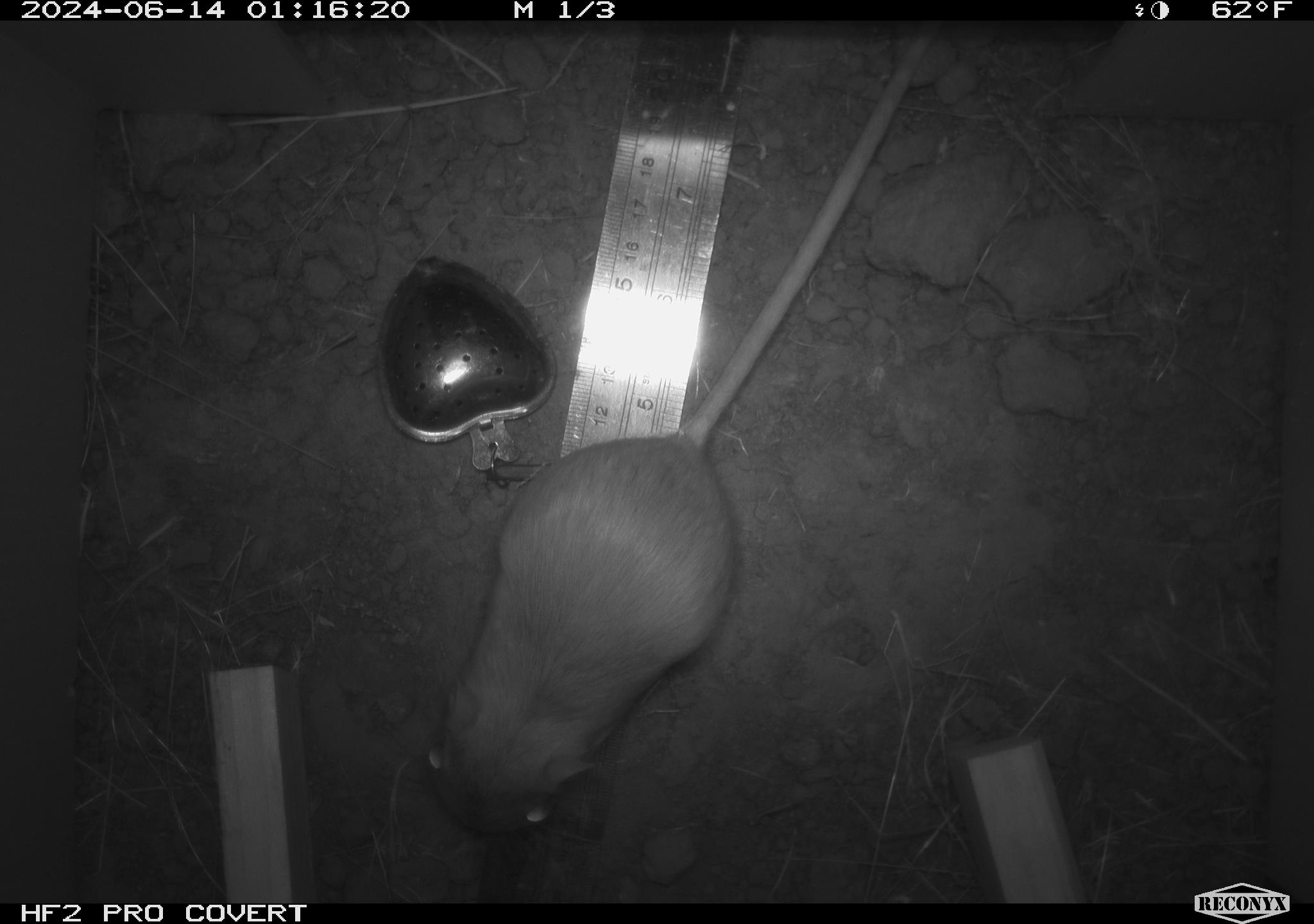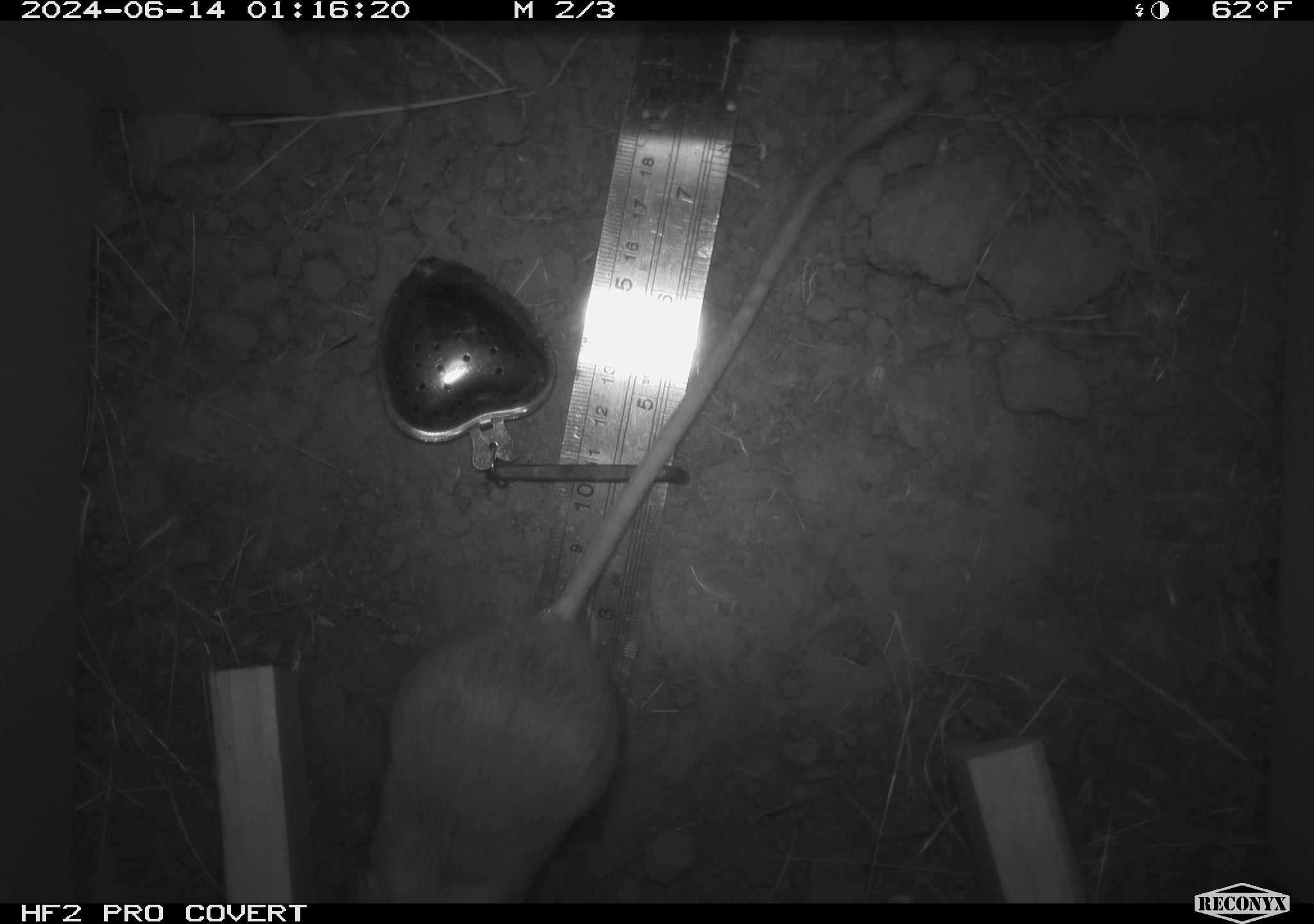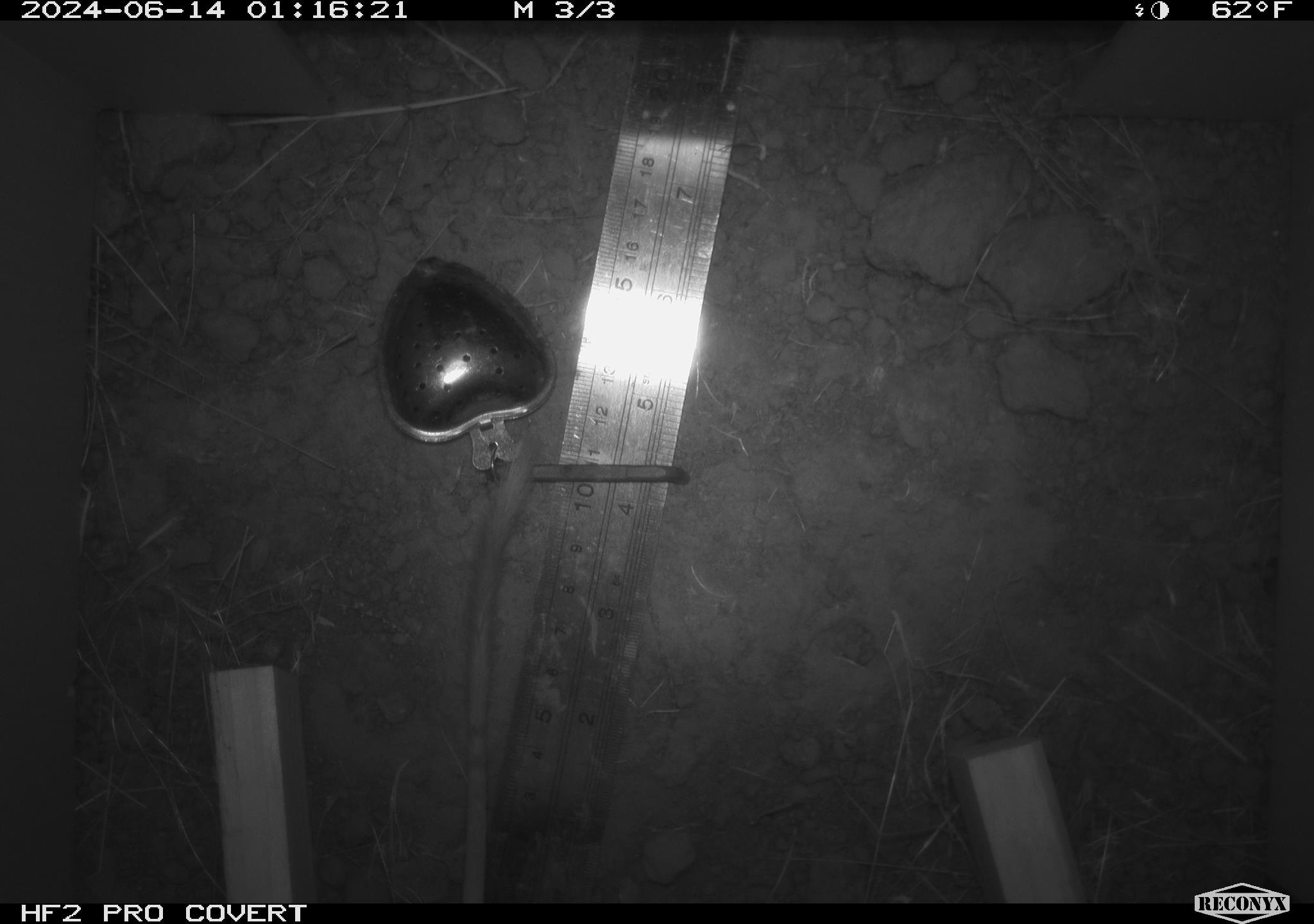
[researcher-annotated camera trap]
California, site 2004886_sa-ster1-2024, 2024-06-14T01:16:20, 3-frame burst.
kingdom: Animalia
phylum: Chordata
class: Mammalia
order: Rodentia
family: Heteromyidae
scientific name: Heteromyidae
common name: kangaroo rats and pocket mice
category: heteromyidae family